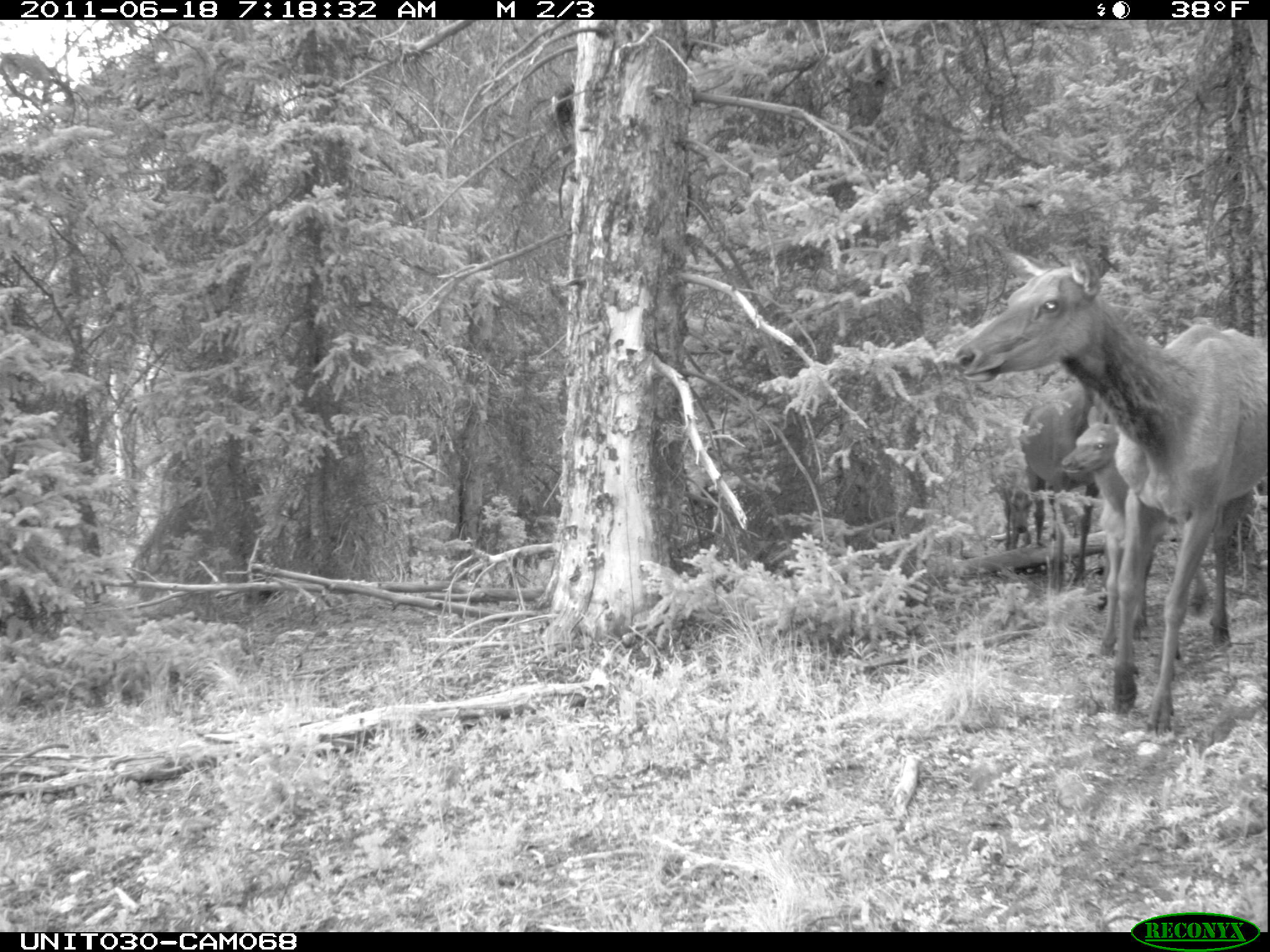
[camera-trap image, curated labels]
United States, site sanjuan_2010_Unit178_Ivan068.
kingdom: Animalia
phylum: Chordata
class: Mammalia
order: Artiodactyla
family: Cervidae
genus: Cervus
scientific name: Cervus elaphus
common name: red deer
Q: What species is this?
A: Cervus elaphus (red deer).